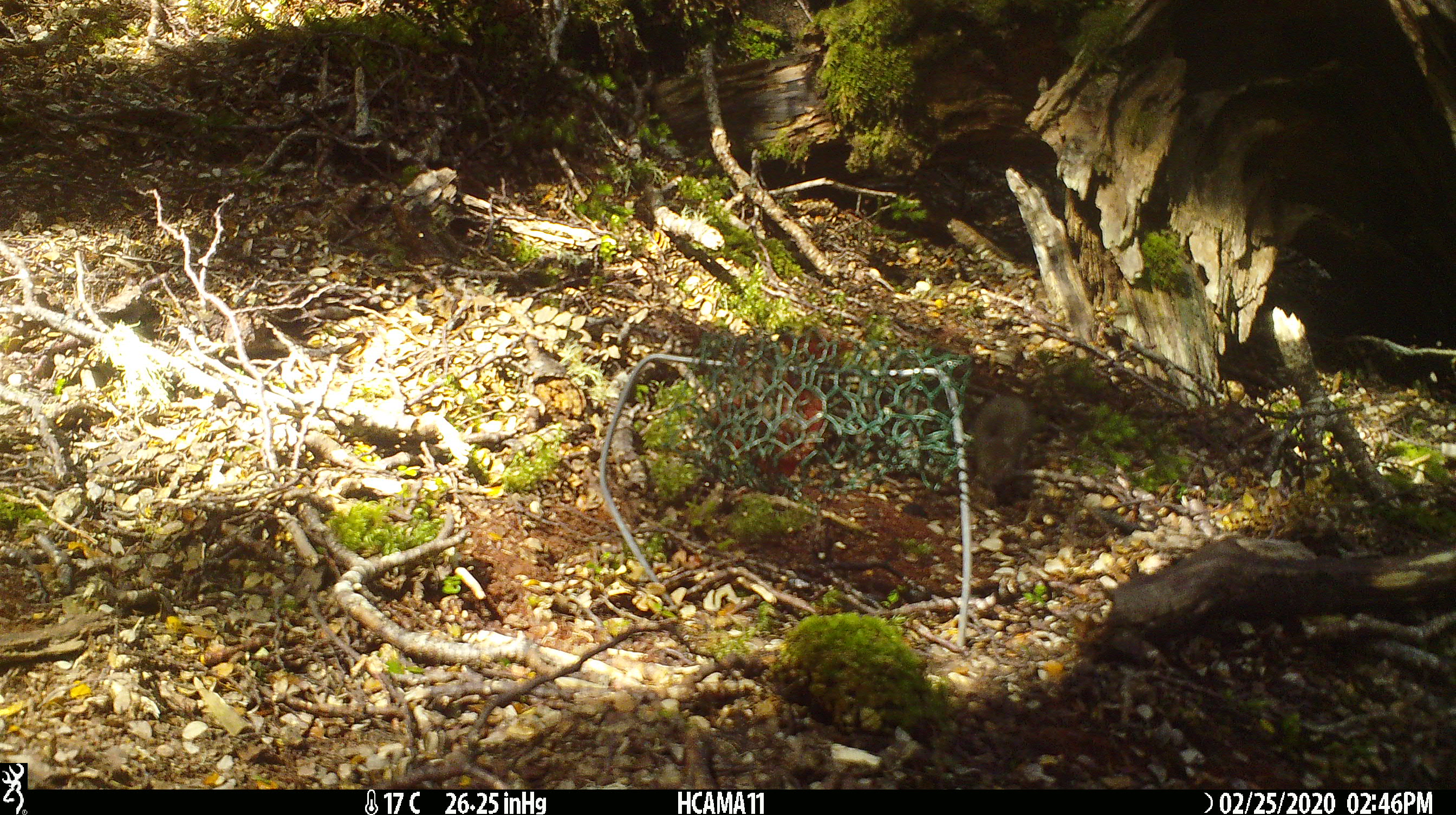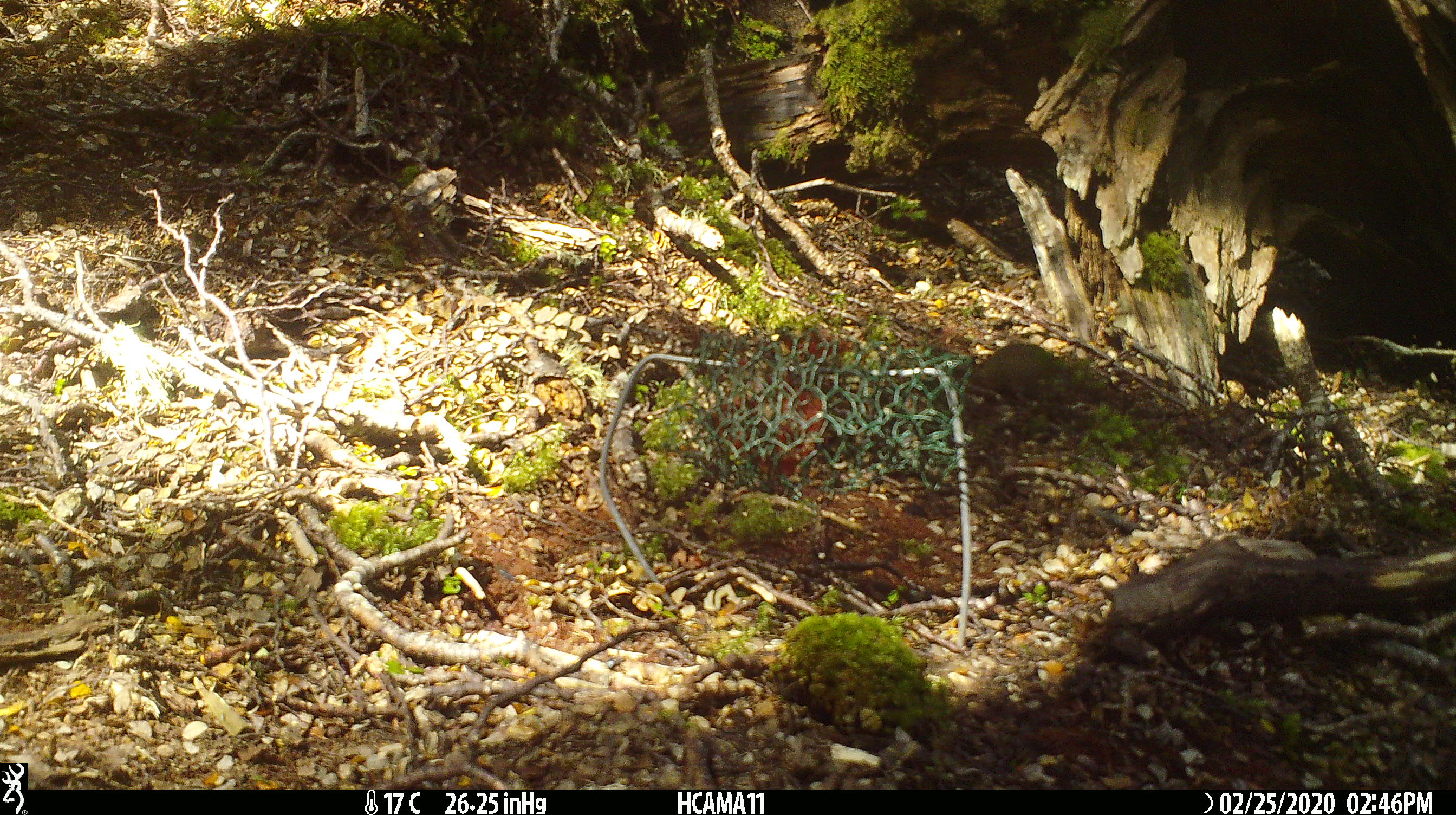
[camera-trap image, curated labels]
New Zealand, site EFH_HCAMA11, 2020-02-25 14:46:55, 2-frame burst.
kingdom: Animalia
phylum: Chordata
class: Mammalia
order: Rodentia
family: Muridae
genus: Mus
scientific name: Mus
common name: mouse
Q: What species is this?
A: Mouse (Mus).